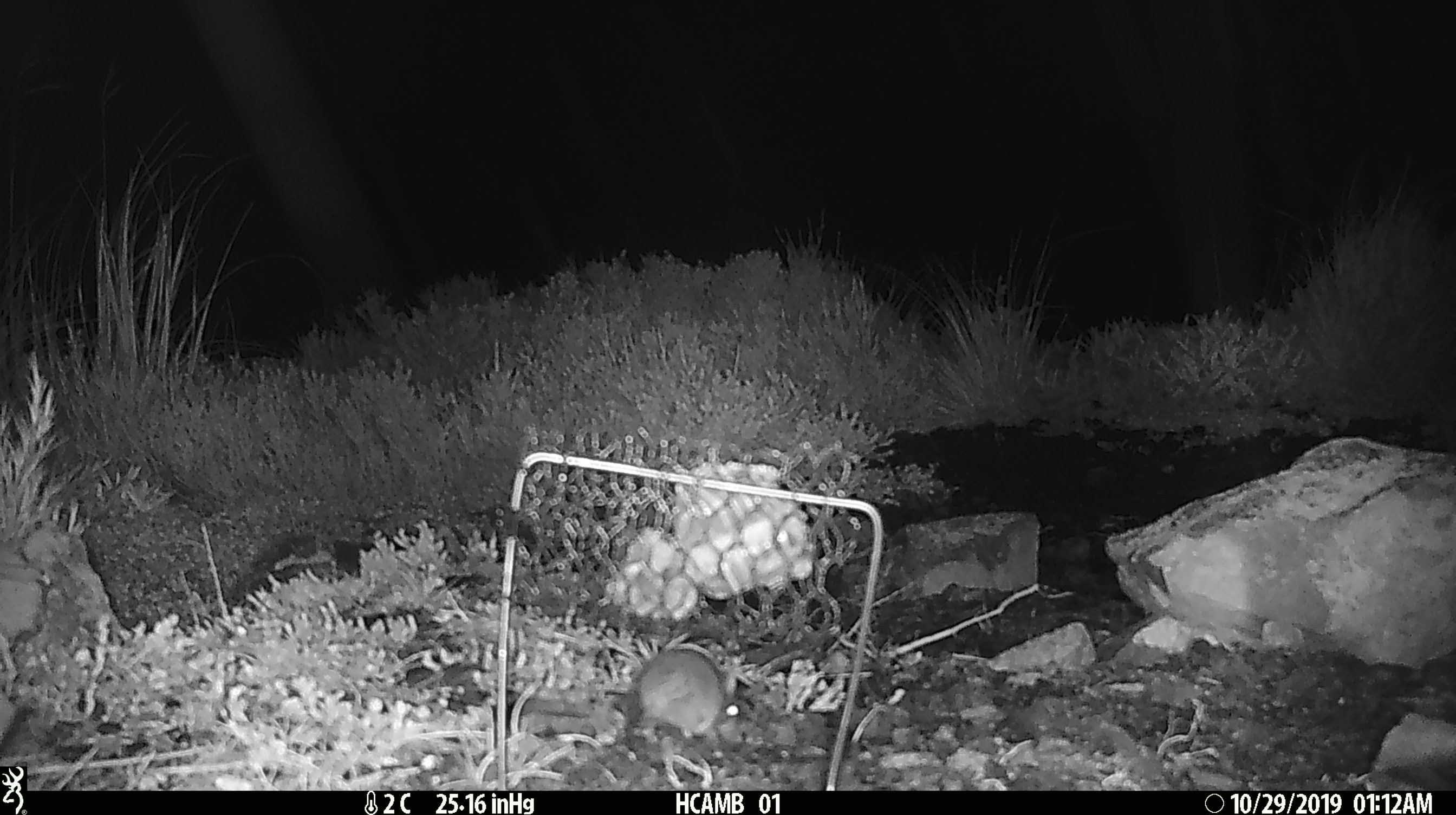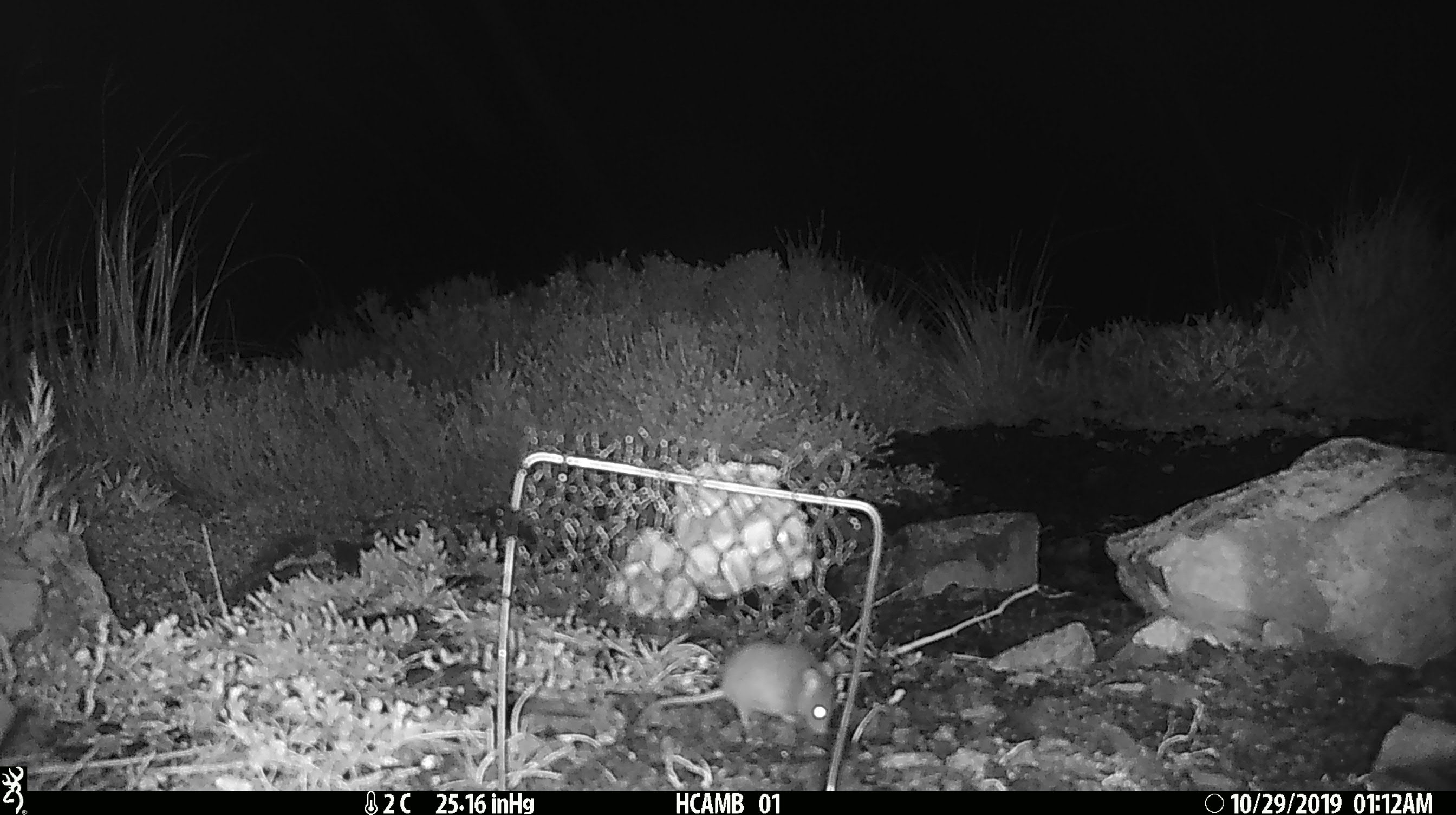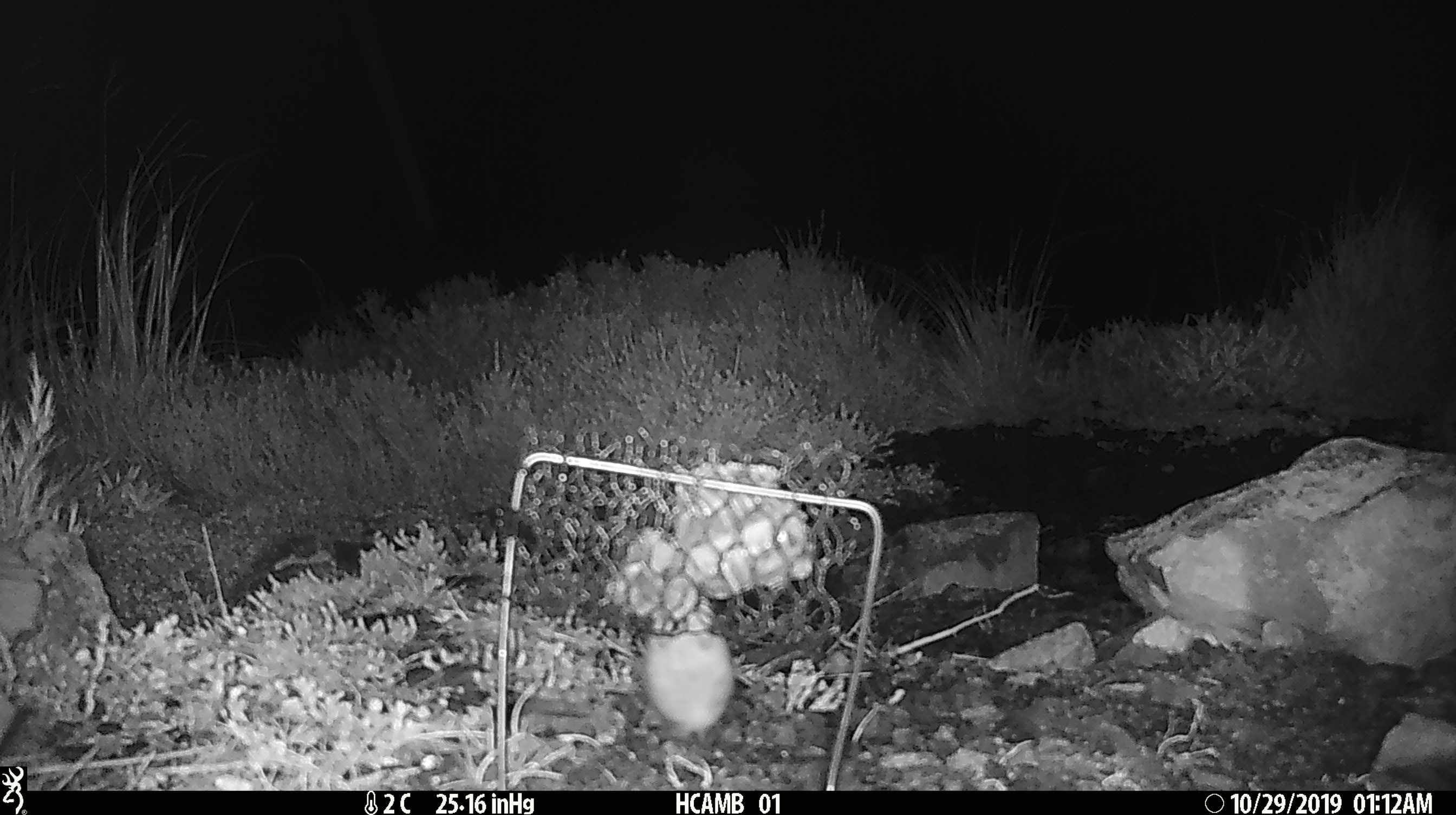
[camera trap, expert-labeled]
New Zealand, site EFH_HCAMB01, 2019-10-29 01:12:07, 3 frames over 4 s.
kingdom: Animalia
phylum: Chordata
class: Mammalia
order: Rodentia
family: Muridae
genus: Mus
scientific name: Mus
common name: mouse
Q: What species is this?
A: Mouse (Mus).